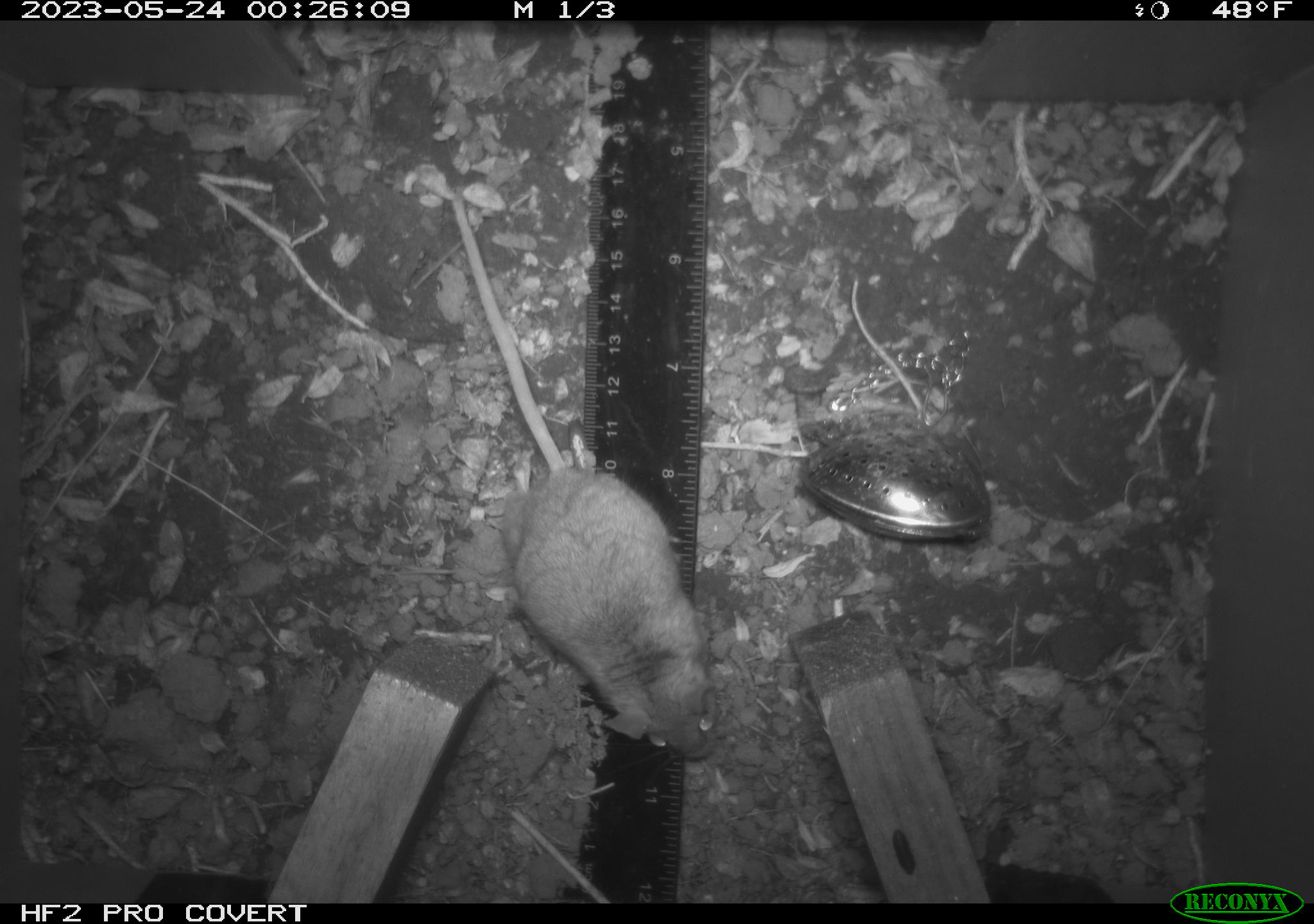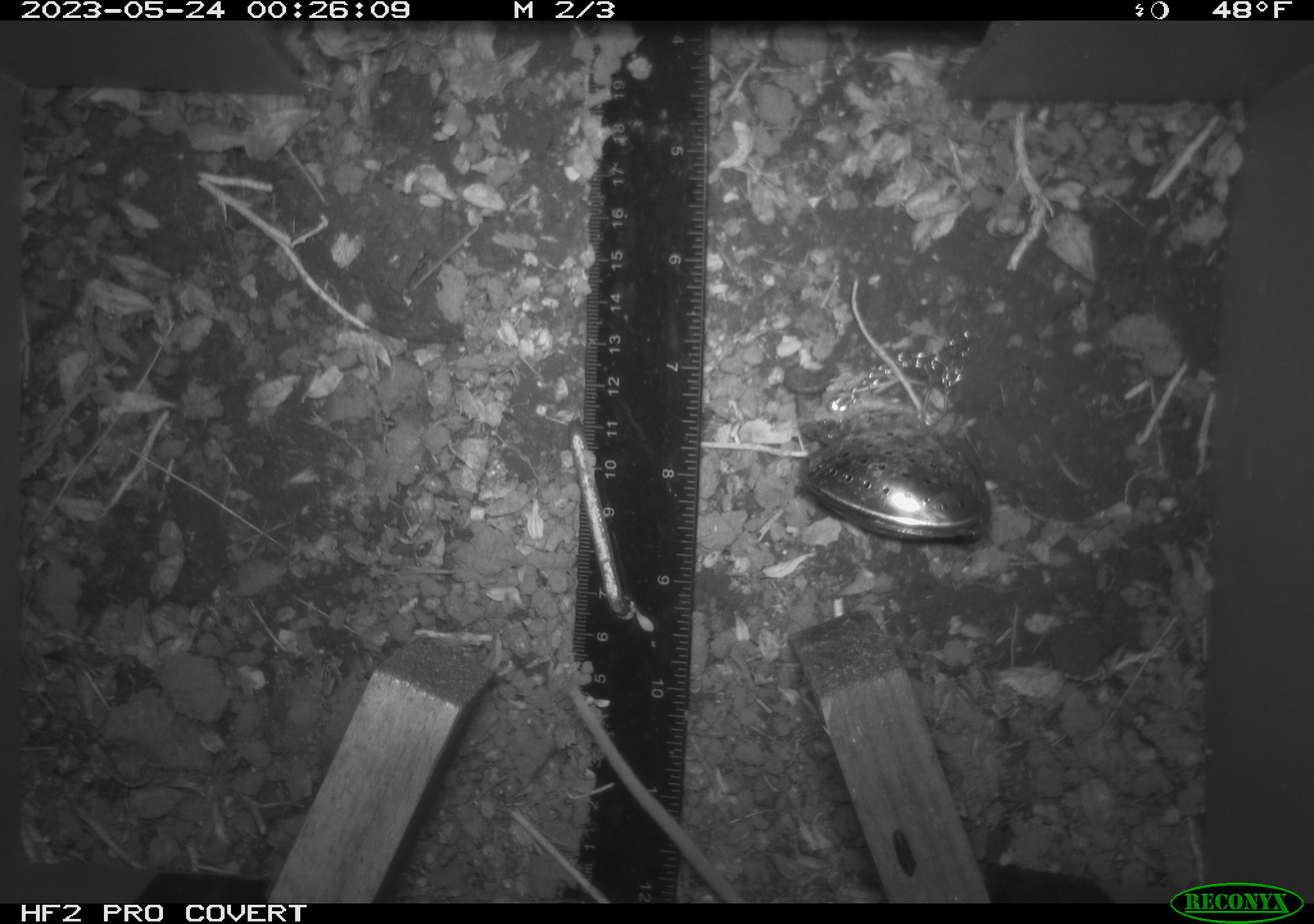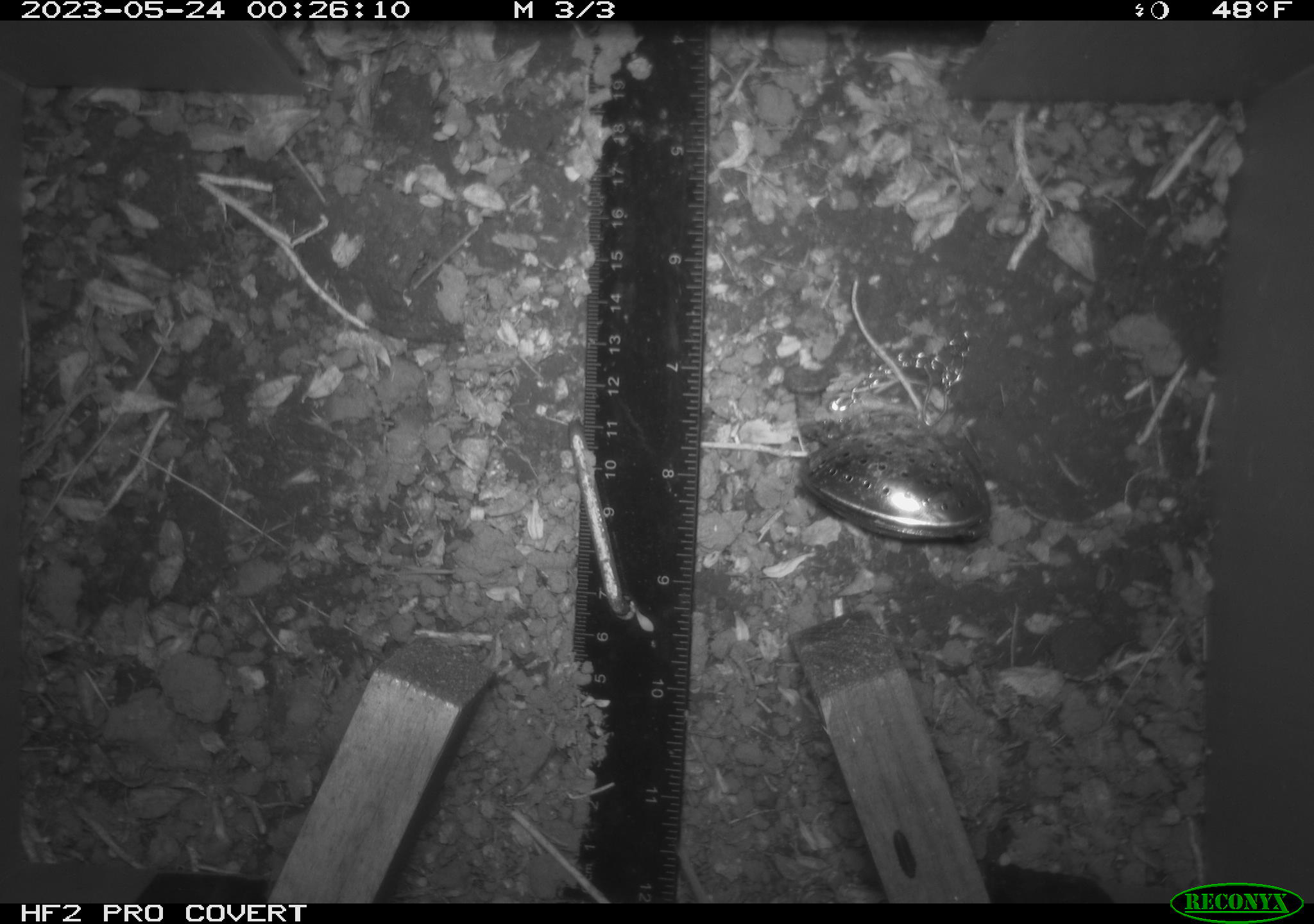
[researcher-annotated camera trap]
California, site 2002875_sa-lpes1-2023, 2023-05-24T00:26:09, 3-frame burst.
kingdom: Animalia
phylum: Chordata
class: Mammalia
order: Rodentia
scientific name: Rodentia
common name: mouse species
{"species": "mouse species (Rodentia)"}